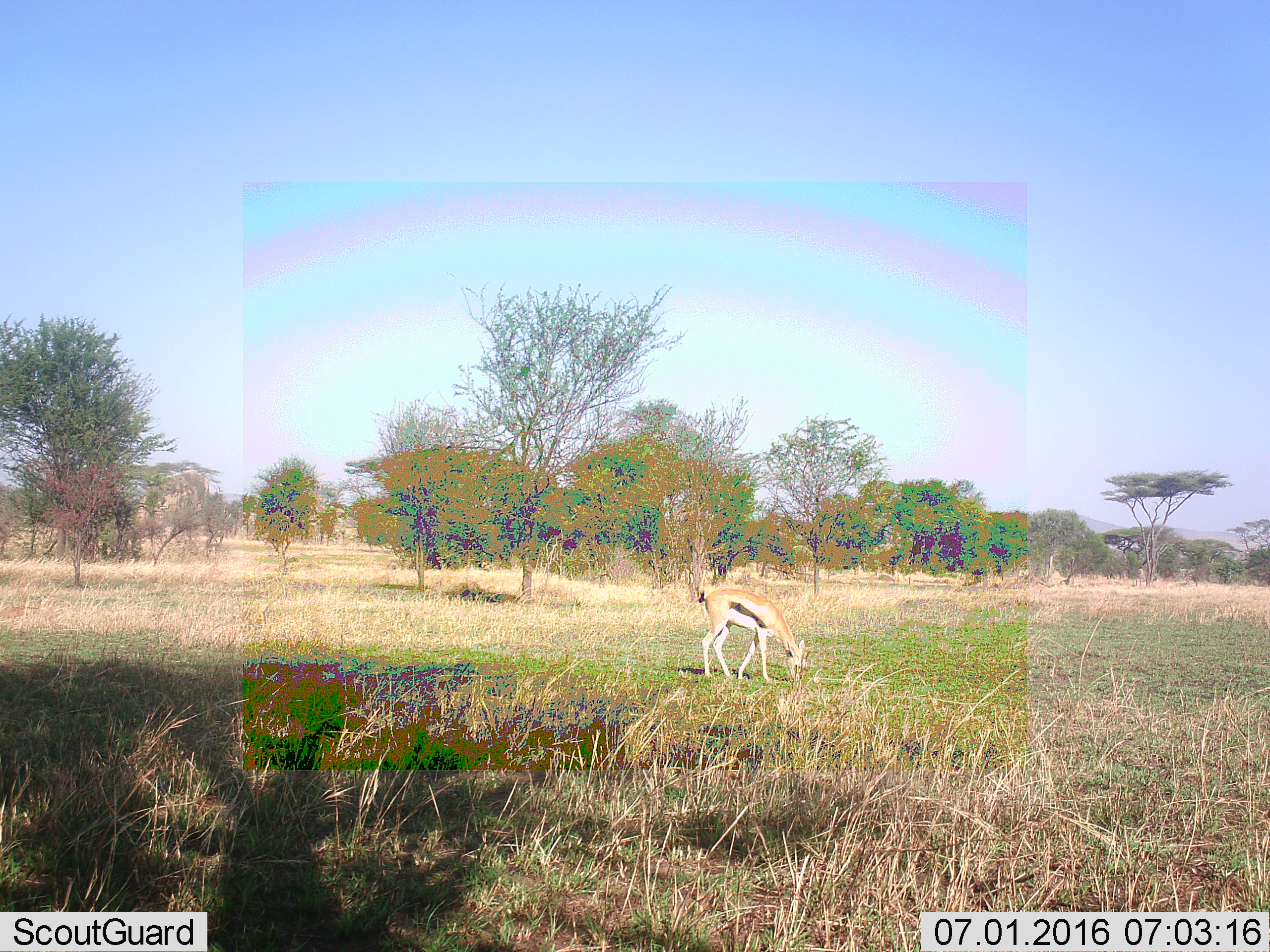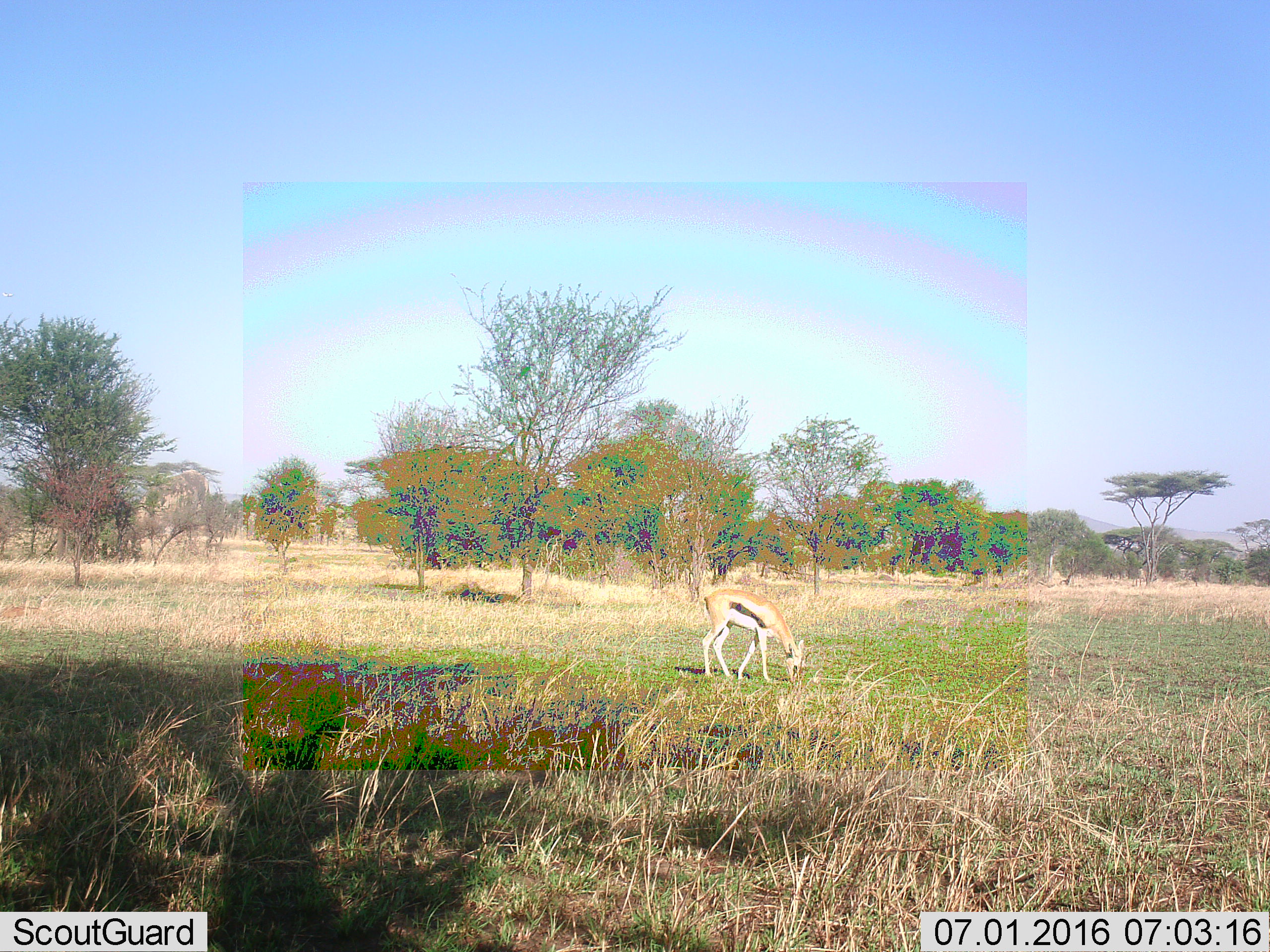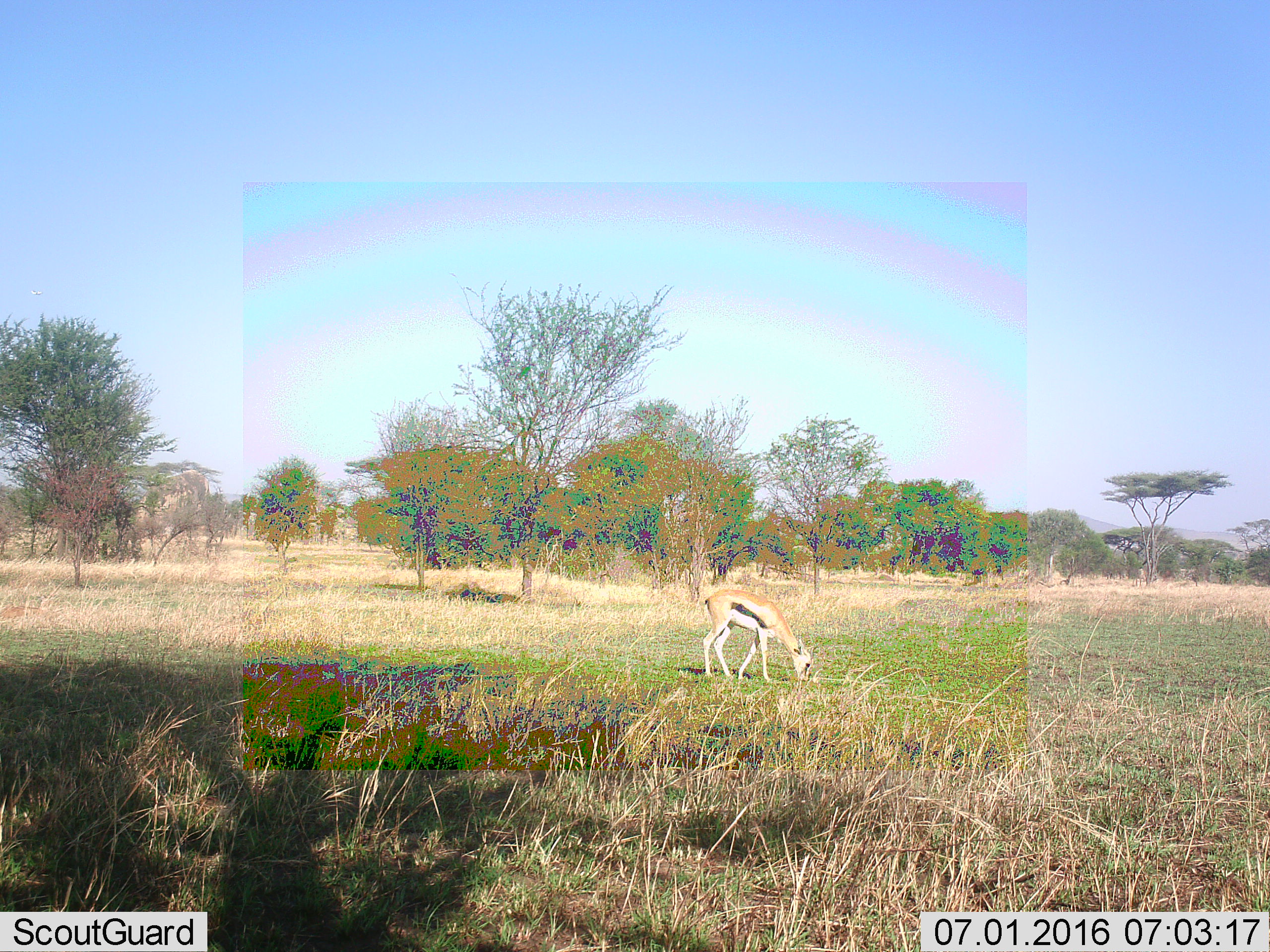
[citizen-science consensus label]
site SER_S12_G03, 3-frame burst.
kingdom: Animalia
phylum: Chordata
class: Mammalia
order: Artiodactyla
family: Bovidae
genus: Eudorcas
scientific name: Eudorcas thomsonii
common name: thomson's gazelle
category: gazellethomsons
Gazellethomsons (thomson's gazelle) (Eudorcas thomsonii), count 1. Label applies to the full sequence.